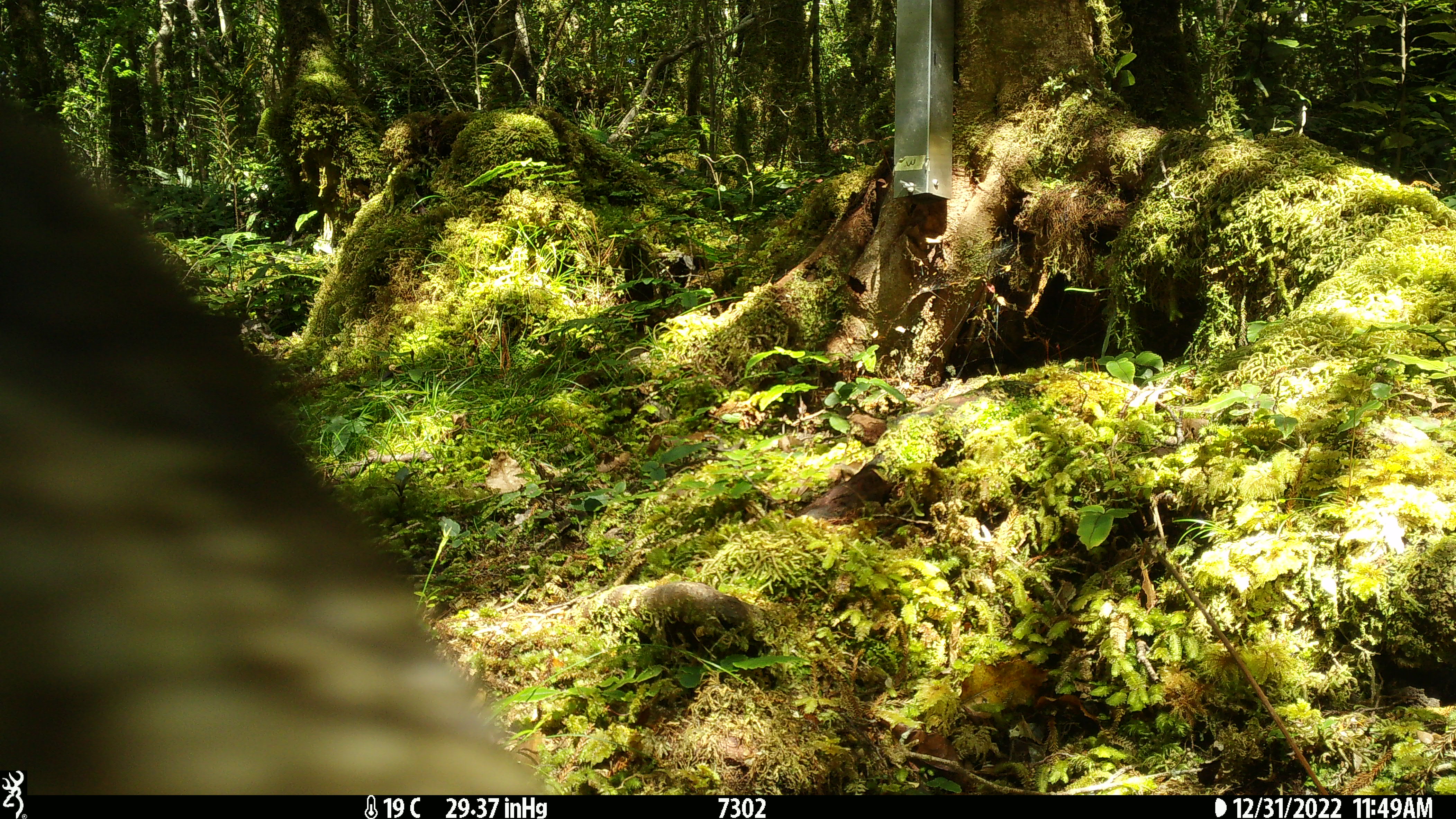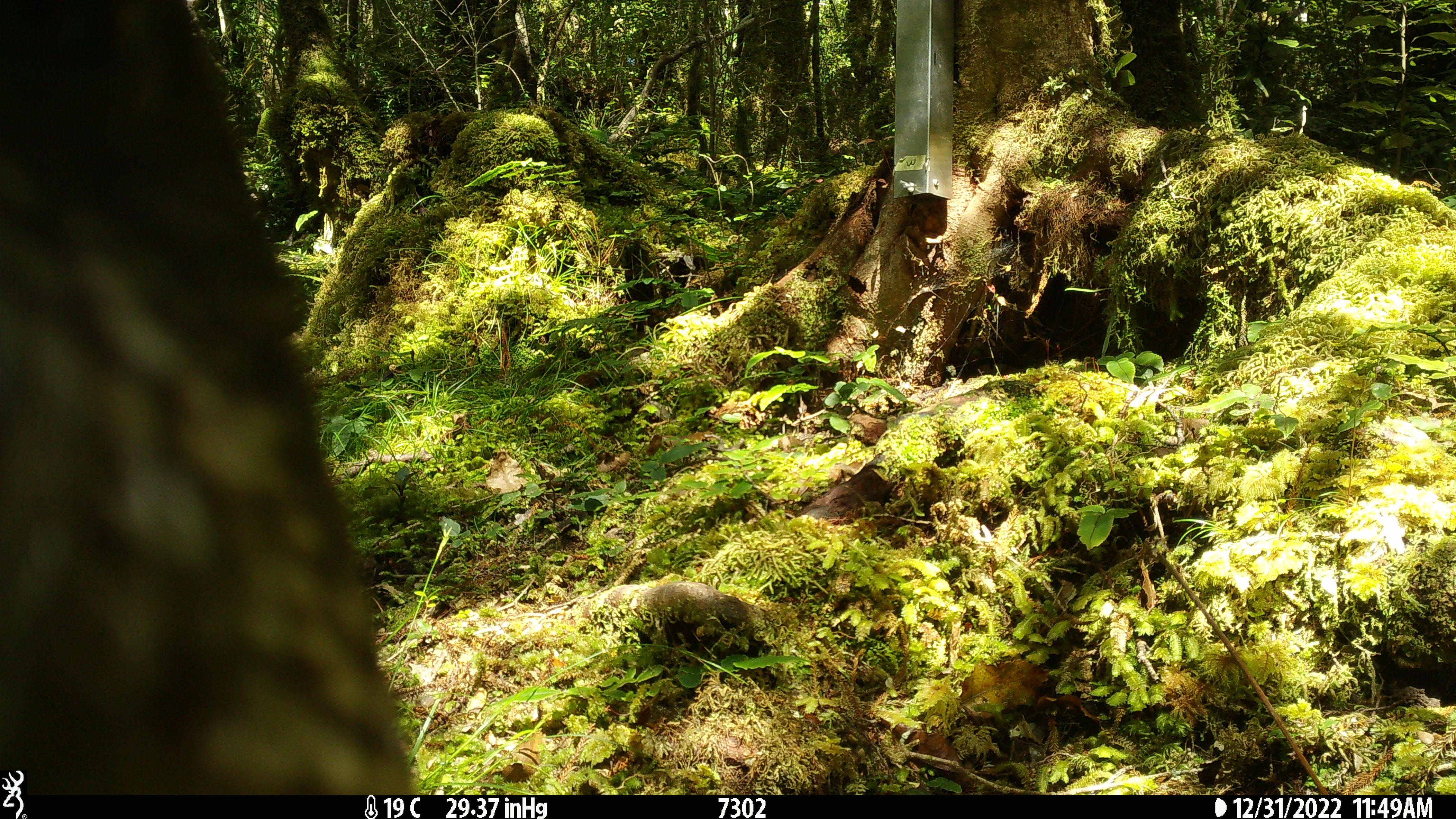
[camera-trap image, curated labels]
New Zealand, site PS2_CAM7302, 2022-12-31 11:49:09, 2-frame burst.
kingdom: Animalia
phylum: Chordata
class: Aves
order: Psittaciformes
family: Strigopidae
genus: Nestor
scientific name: Nestor notabilis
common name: kea